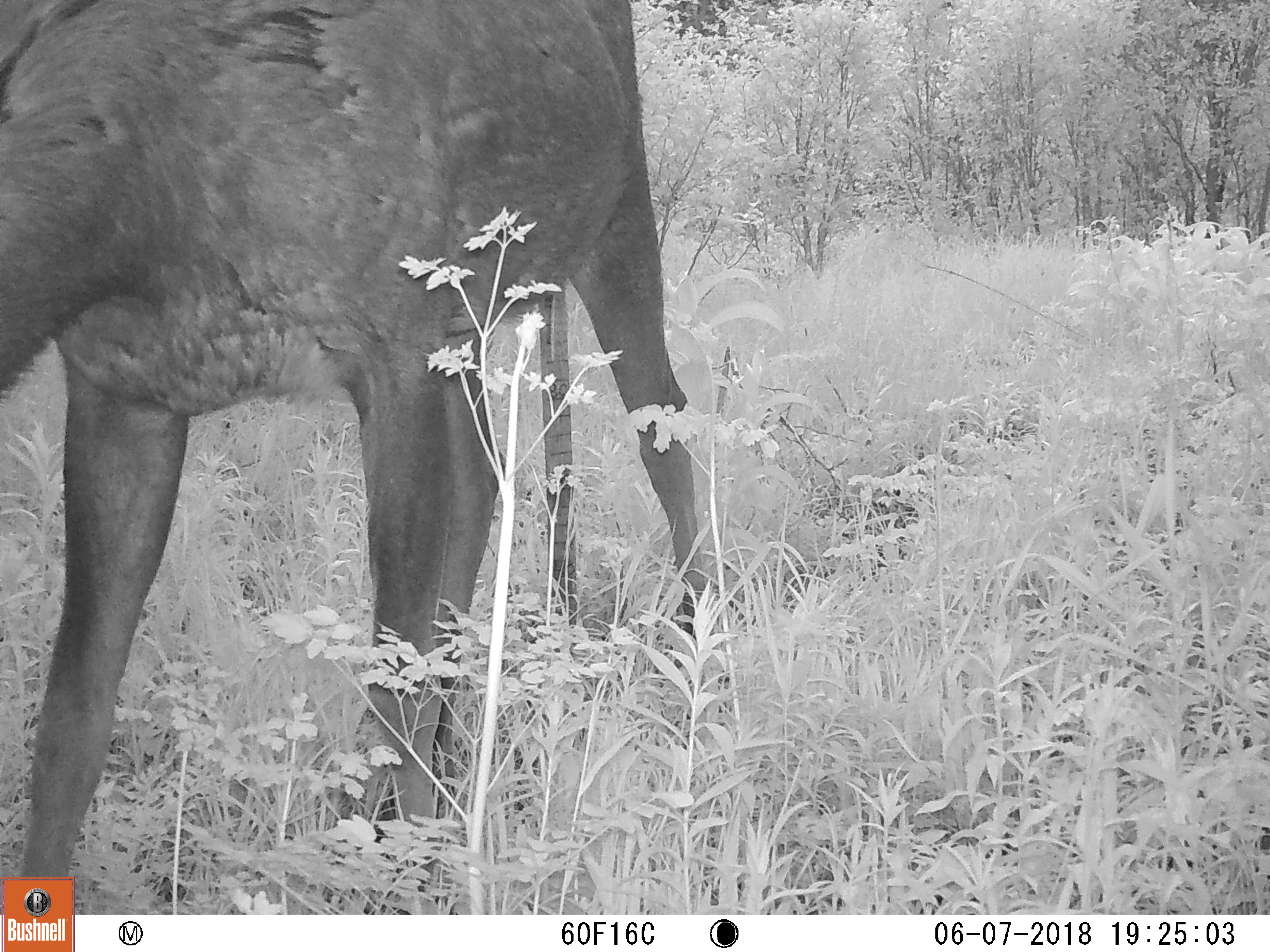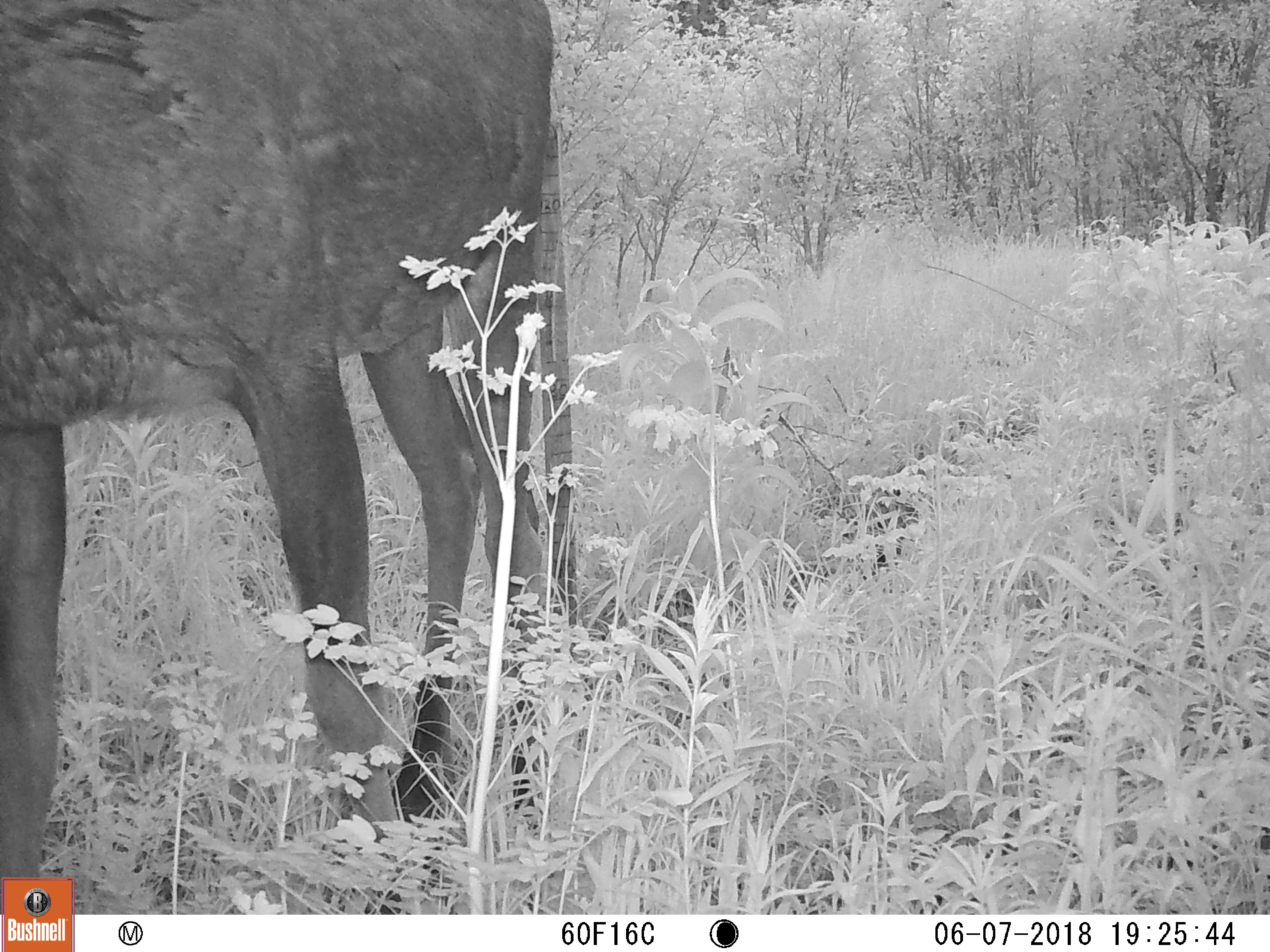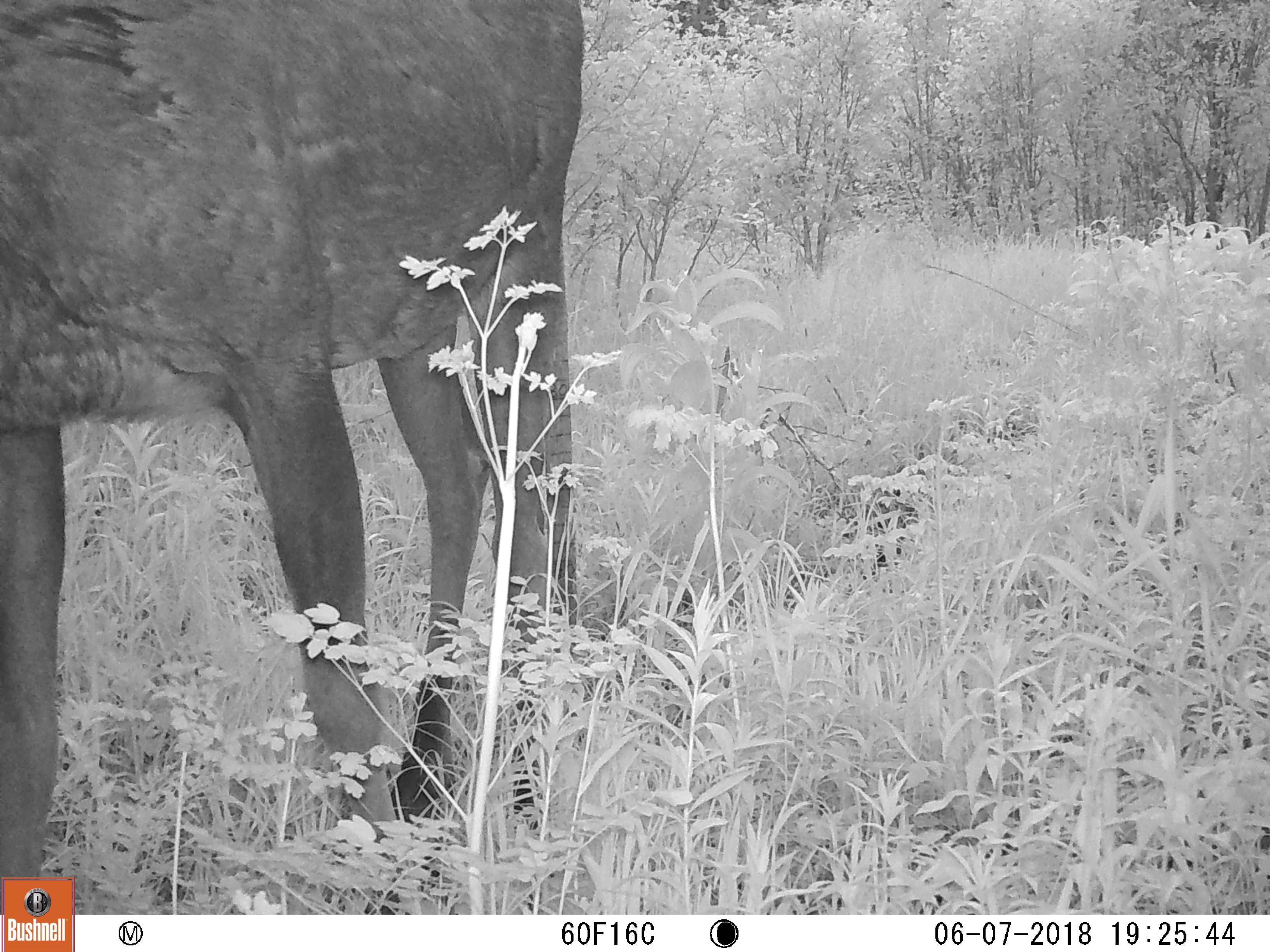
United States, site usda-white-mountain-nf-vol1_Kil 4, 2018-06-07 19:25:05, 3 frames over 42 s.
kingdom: Animalia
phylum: Chordata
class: Mammalia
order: Artiodactyla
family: Cervidae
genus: Alces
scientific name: Alces alces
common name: moose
Moose (Alces alces).